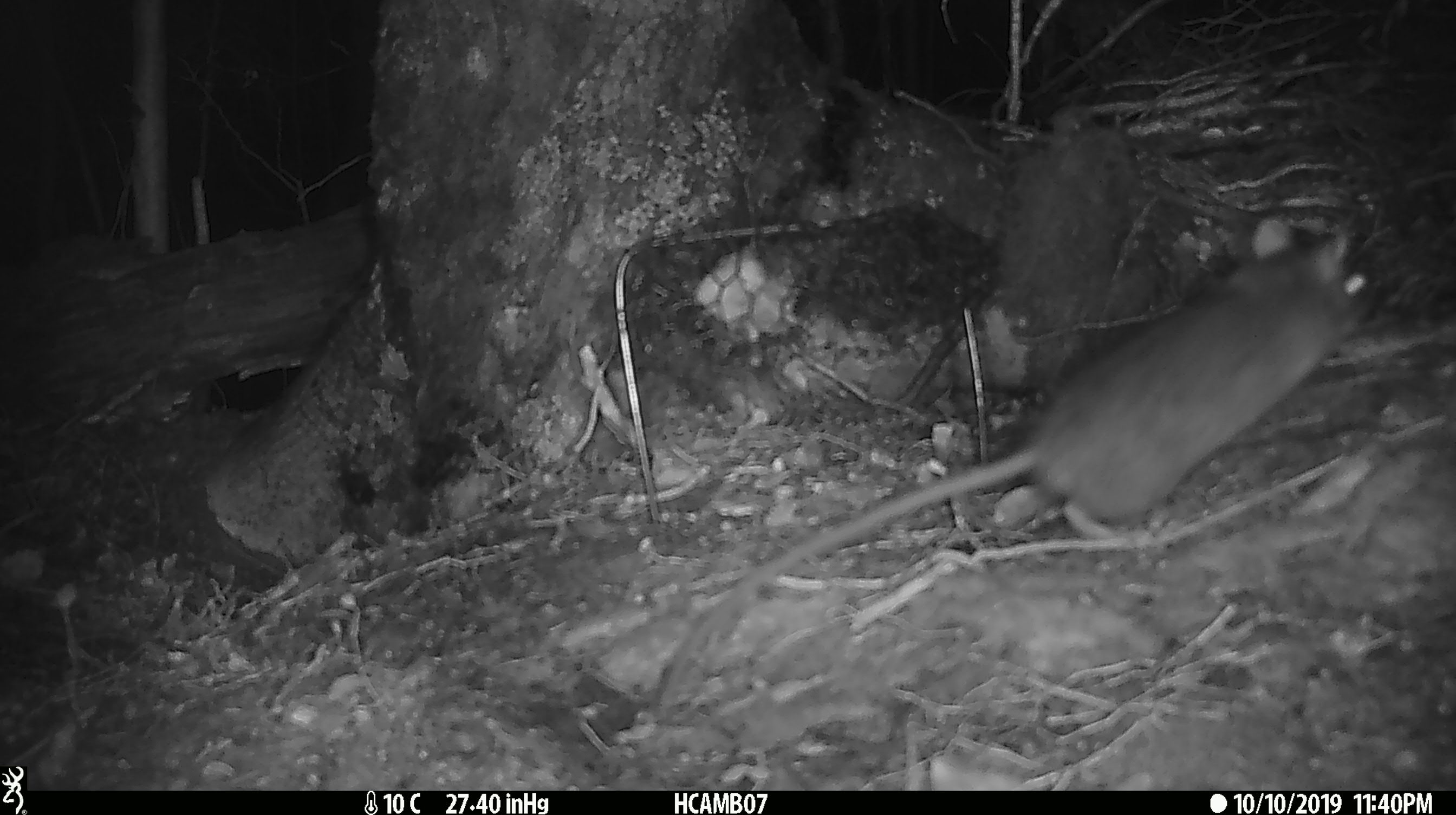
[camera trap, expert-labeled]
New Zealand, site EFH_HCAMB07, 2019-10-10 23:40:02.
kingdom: Animalia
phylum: Chordata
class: Mammalia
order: Rodentia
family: Muridae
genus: Rattus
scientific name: Rattus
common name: rat